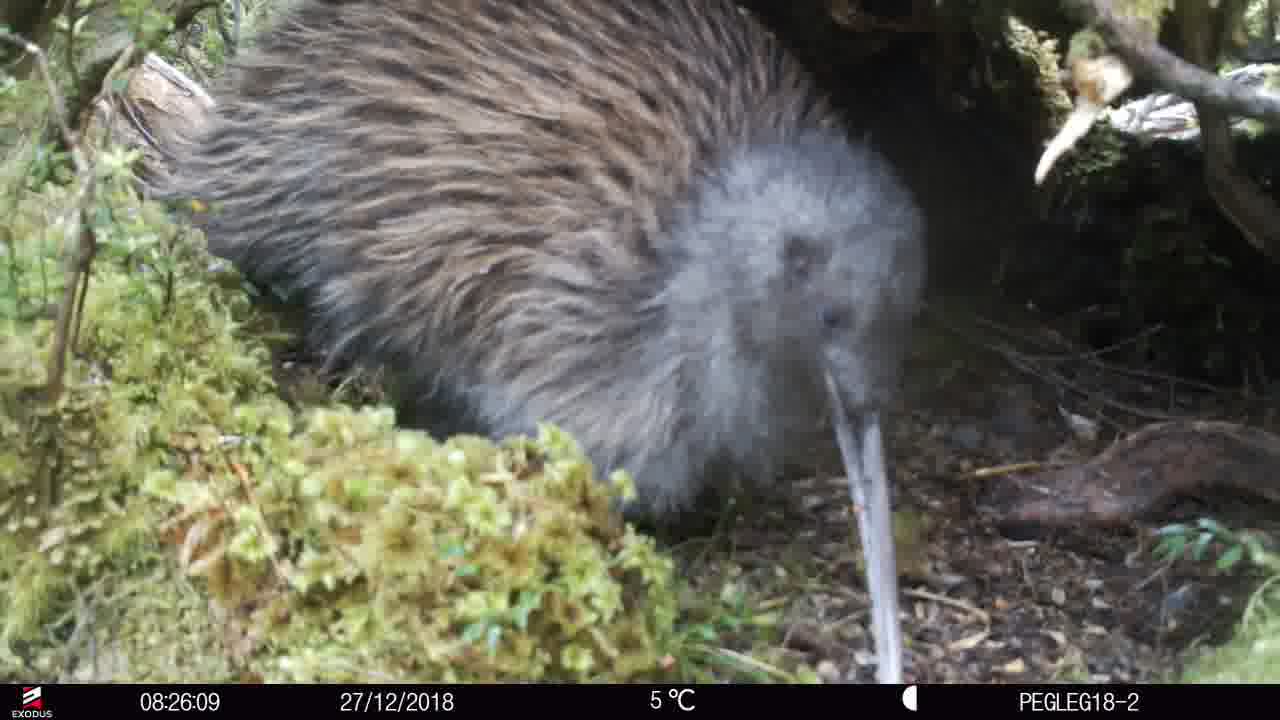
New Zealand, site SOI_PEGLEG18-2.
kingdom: Animalia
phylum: Chordata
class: Aves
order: Apterygiformes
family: Apterygidae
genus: Apteryx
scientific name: Apteryx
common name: kiwi